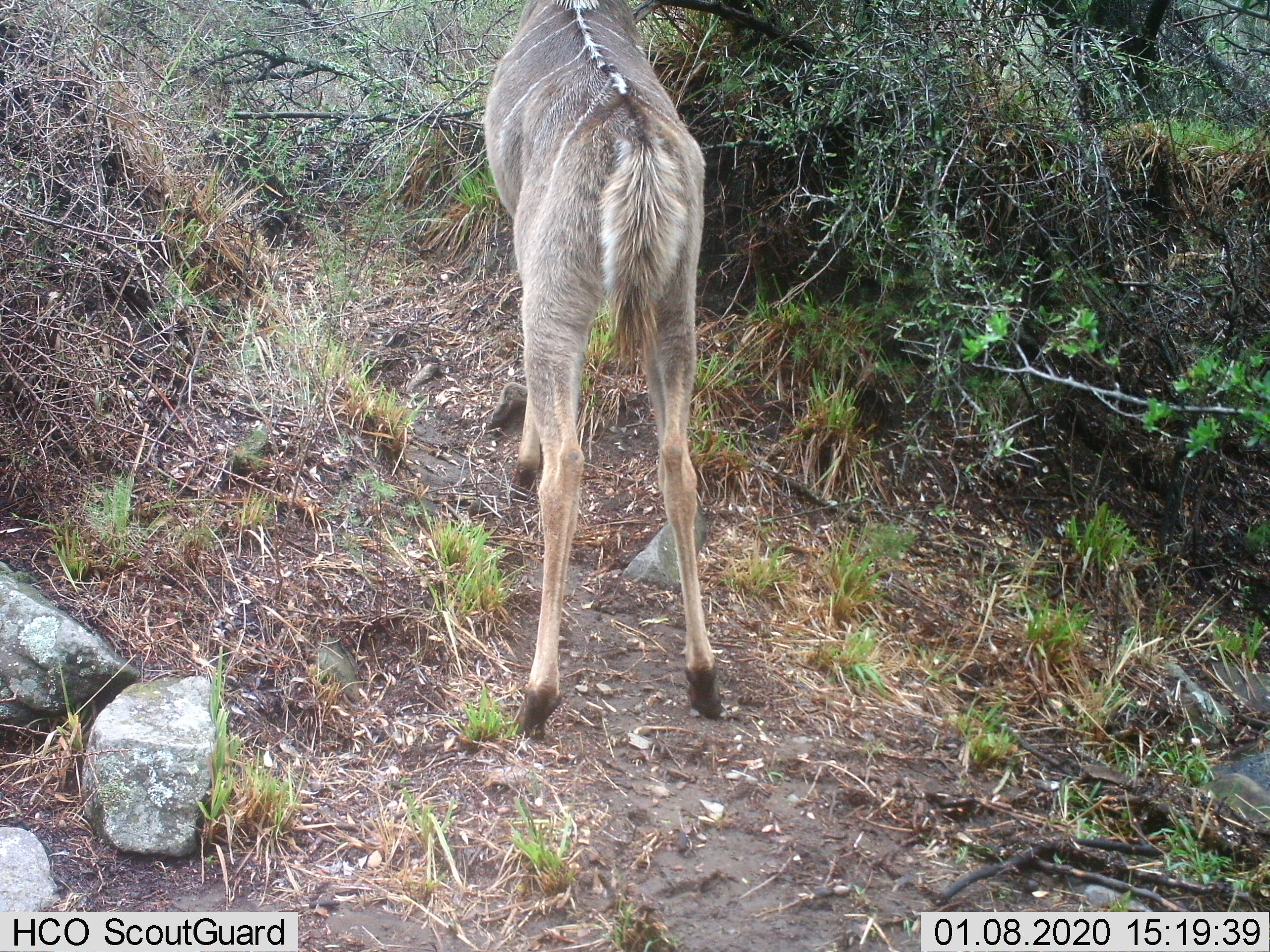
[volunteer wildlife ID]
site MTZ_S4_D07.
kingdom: Animalia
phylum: Chordata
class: Mammalia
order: Artiodactyla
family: Bovidae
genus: Tragelaphus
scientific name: Tragelaphus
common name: kudu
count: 1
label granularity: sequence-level